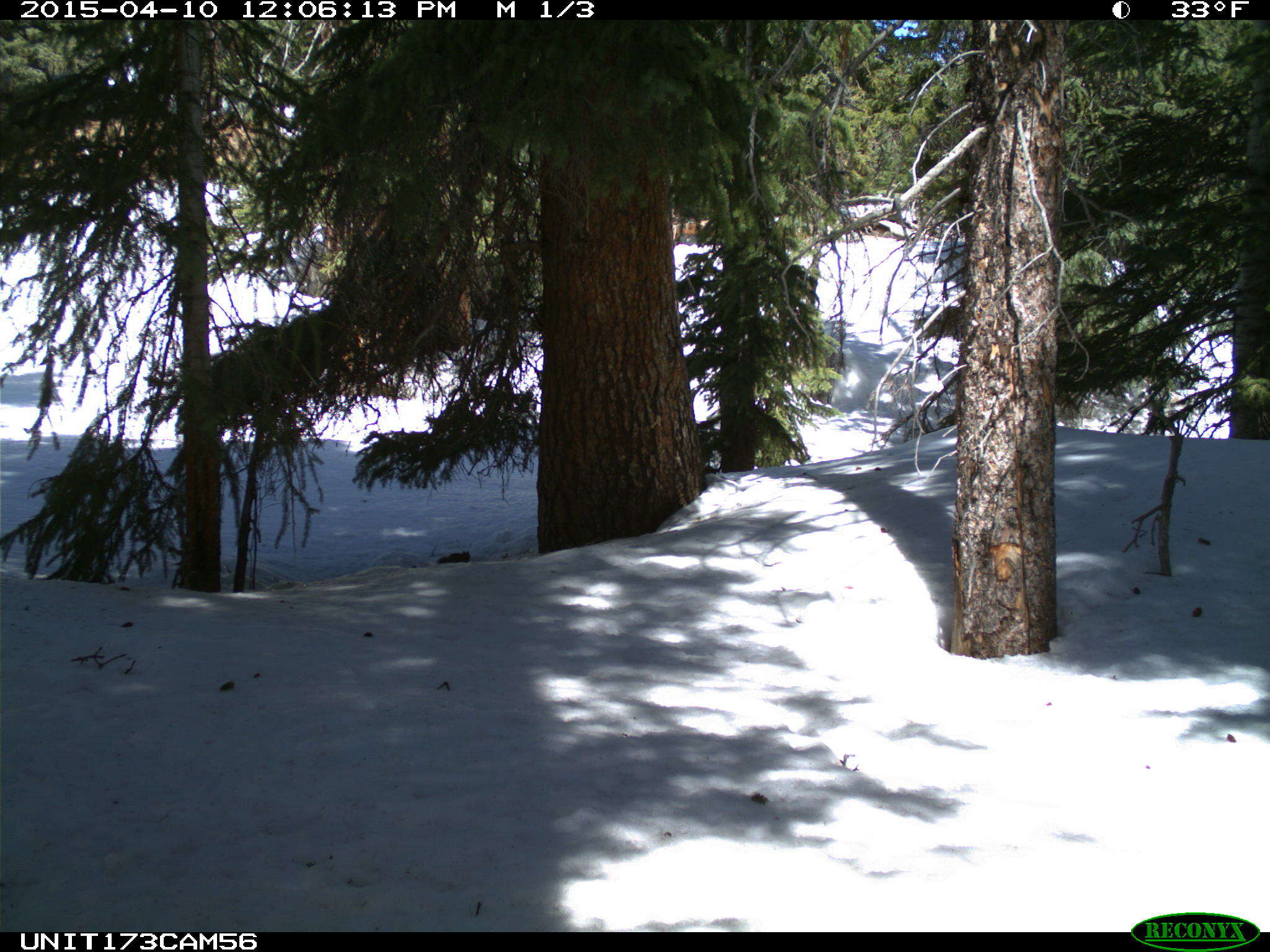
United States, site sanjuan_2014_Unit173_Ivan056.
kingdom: Animalia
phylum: Chordata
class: Mammalia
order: Rodentia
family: Sciuridae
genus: Tamiasciurus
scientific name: Tamiasciurus hudsonicus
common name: american red squirrel